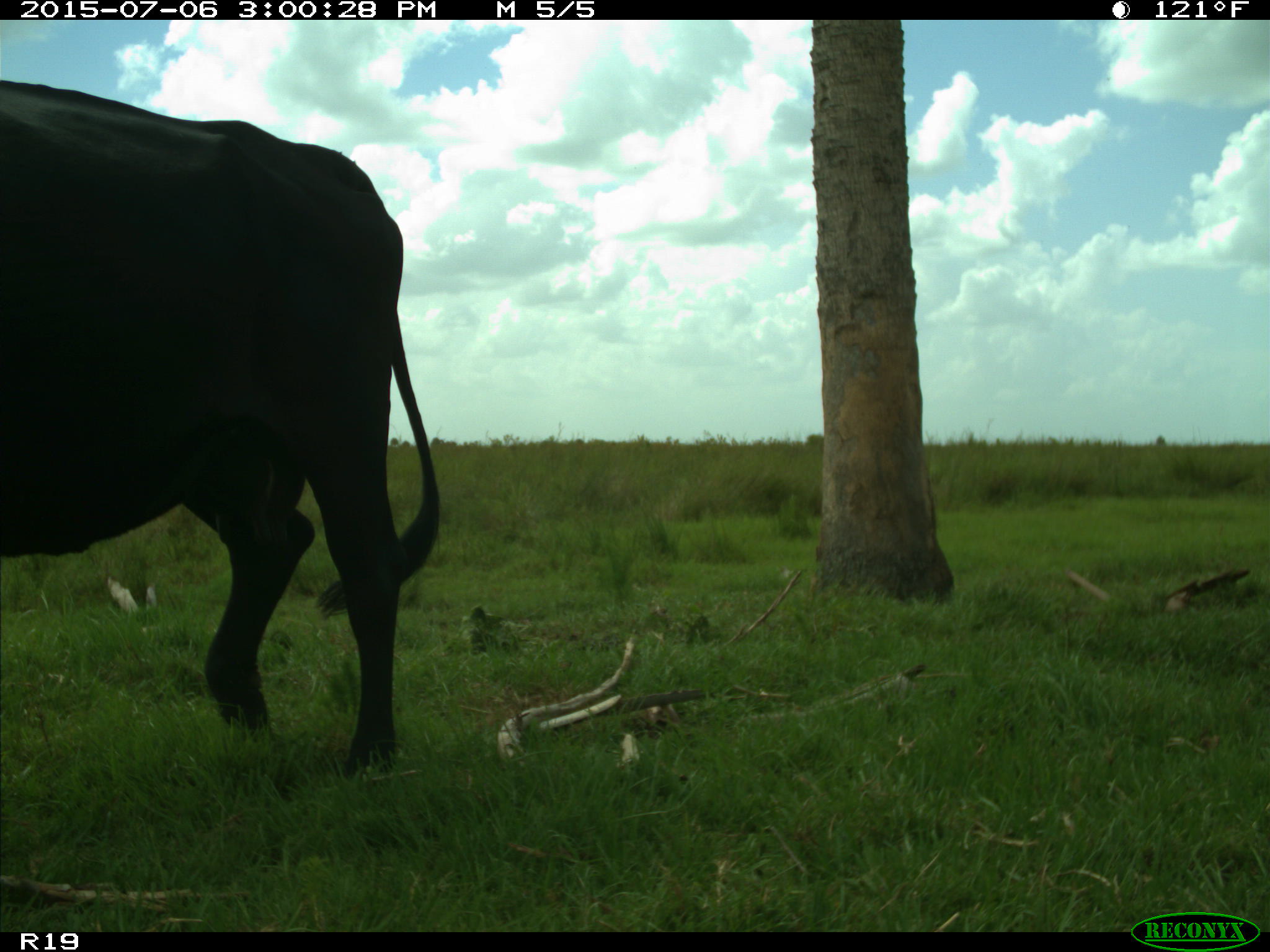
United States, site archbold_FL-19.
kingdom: Animalia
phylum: Chordata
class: Mammalia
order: Artiodactyla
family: Bovidae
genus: Bos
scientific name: Bos taurus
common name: domestic cow